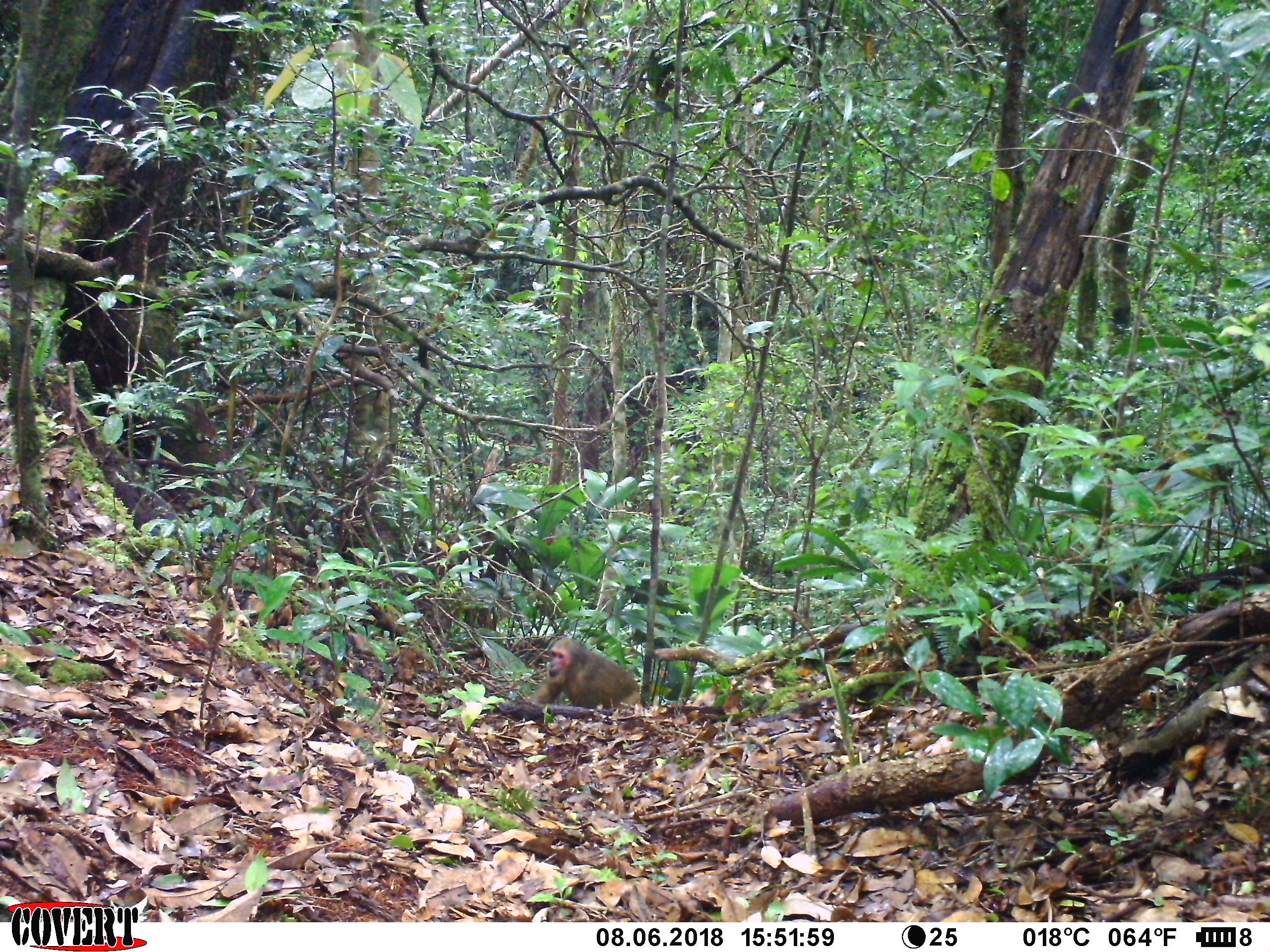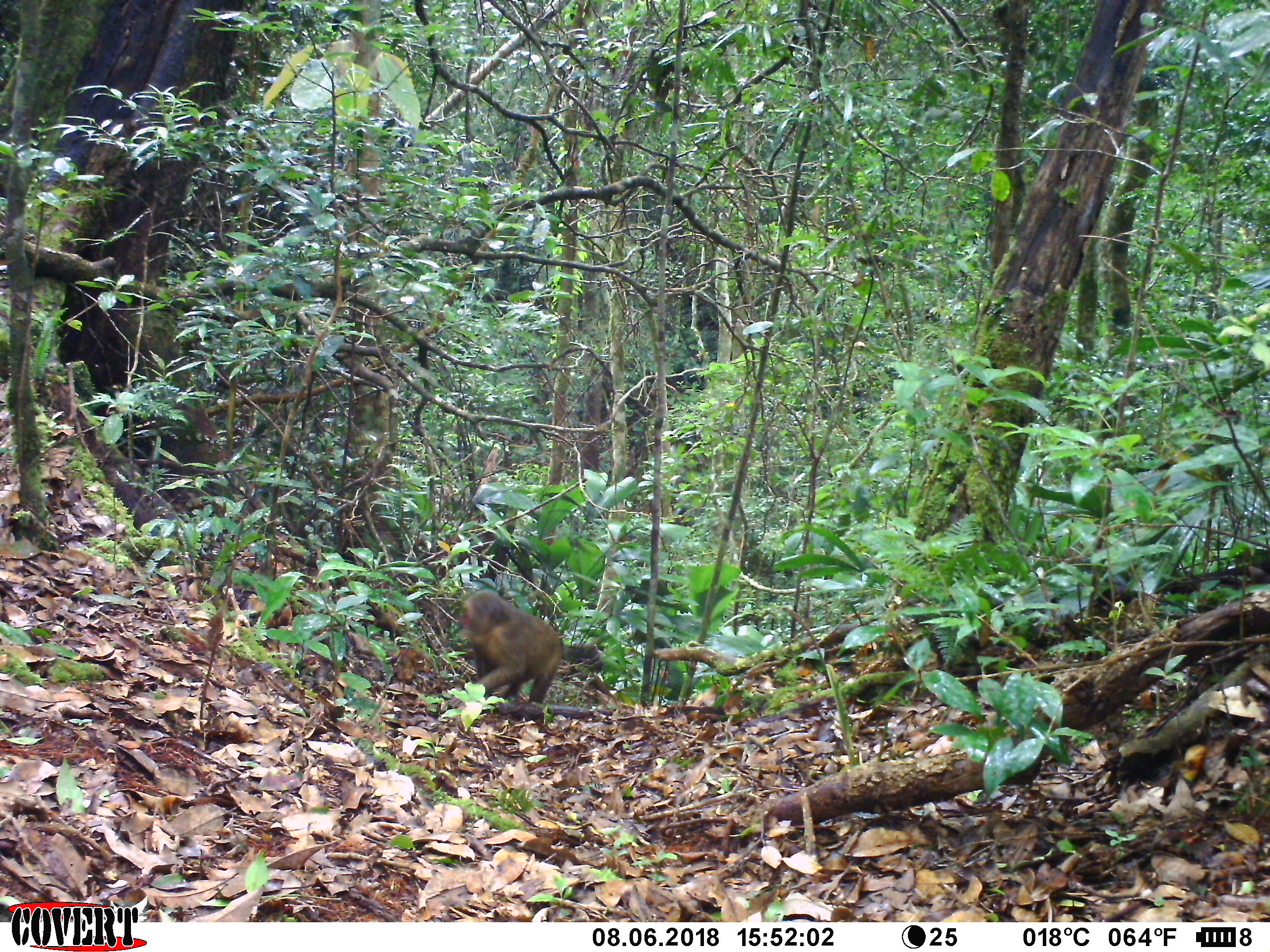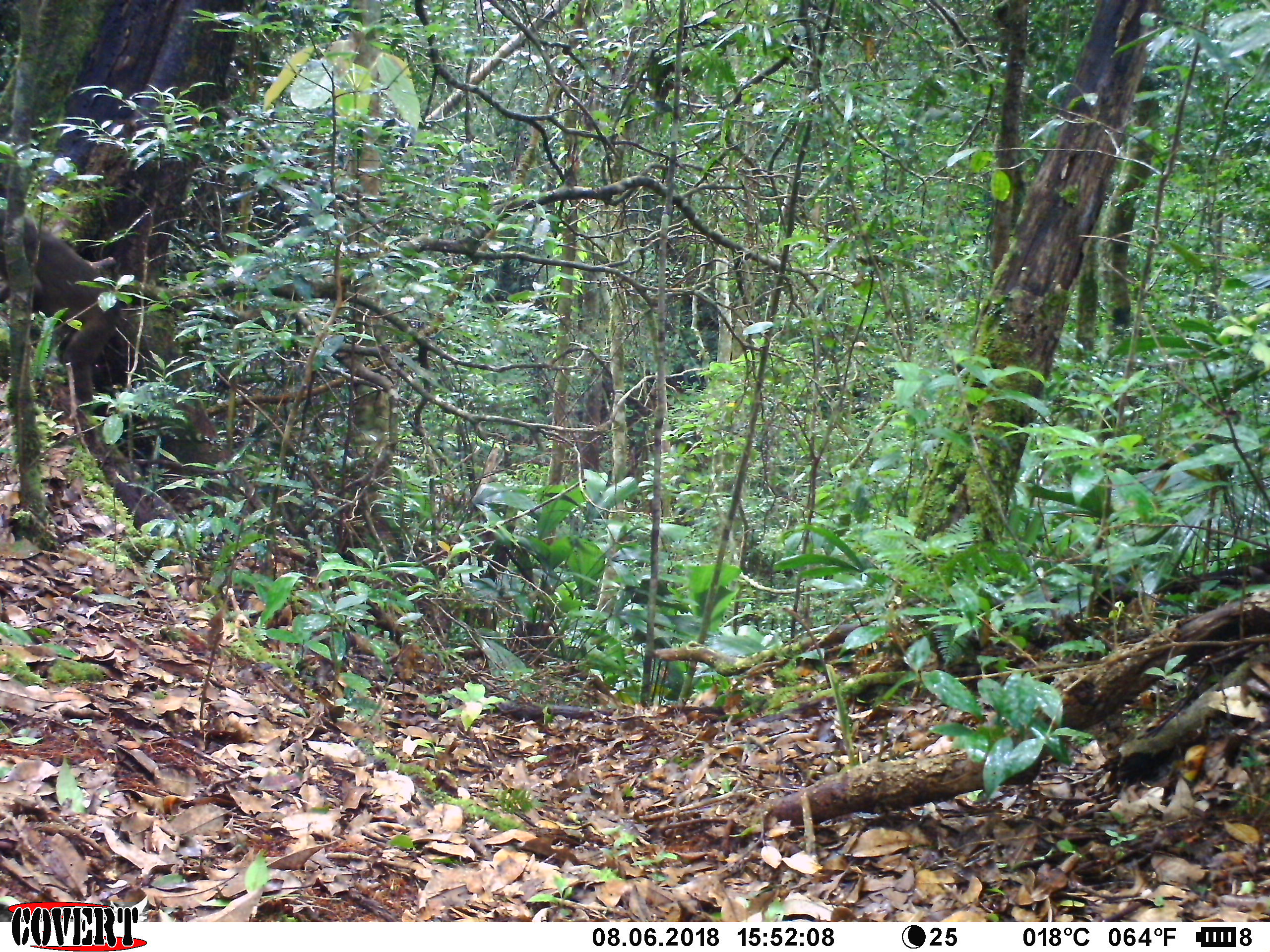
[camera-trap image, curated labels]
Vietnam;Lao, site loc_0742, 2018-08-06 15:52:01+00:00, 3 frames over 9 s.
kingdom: Animalia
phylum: Chordata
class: Mammalia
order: Primates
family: Cercopithecidae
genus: Macaca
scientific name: Macaca arctoides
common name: stump-tailed macaque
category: stump tailed macaque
Stump tailed macaque (stump-tailed macaque) (Macaca arctoides). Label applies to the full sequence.